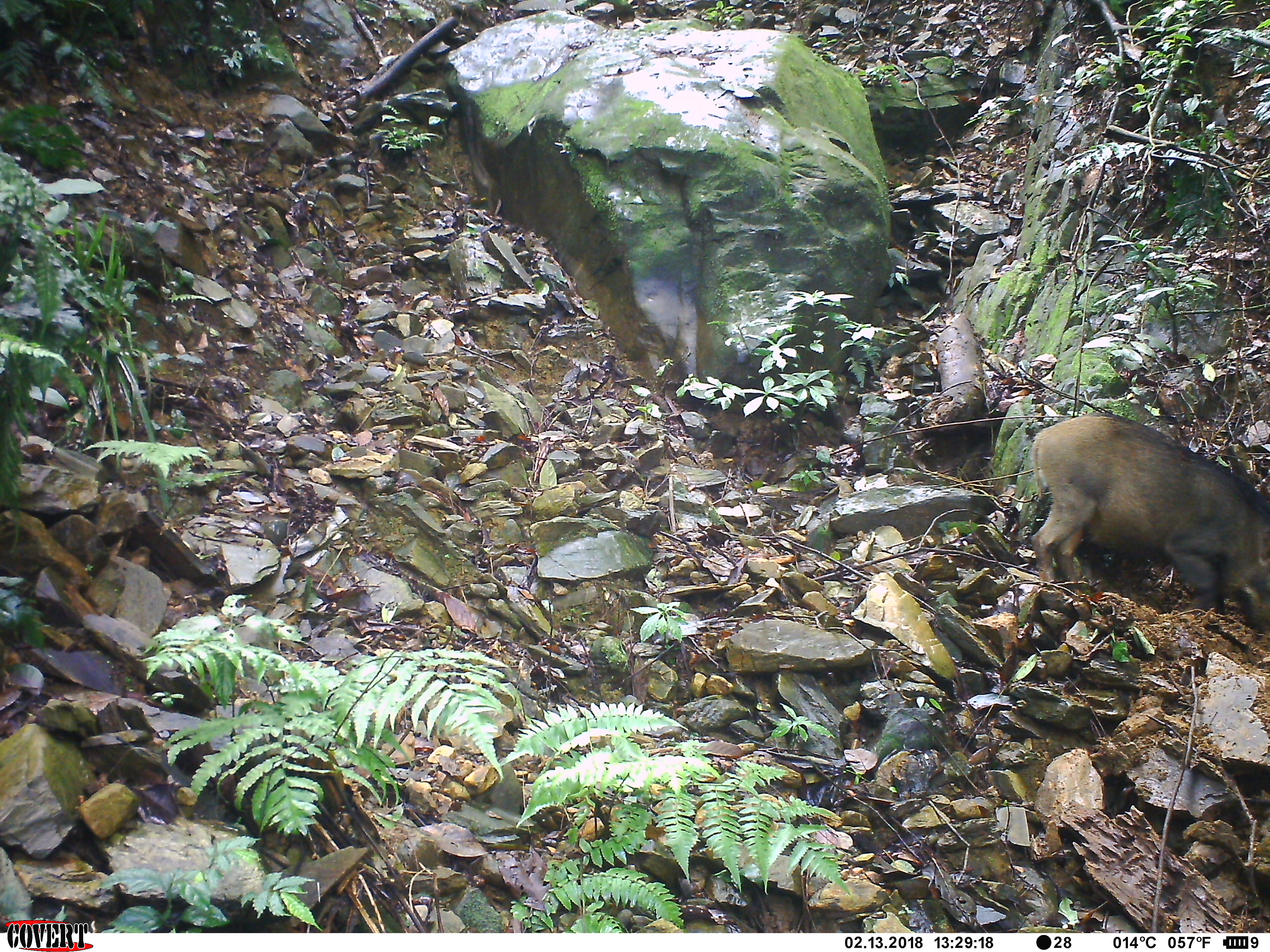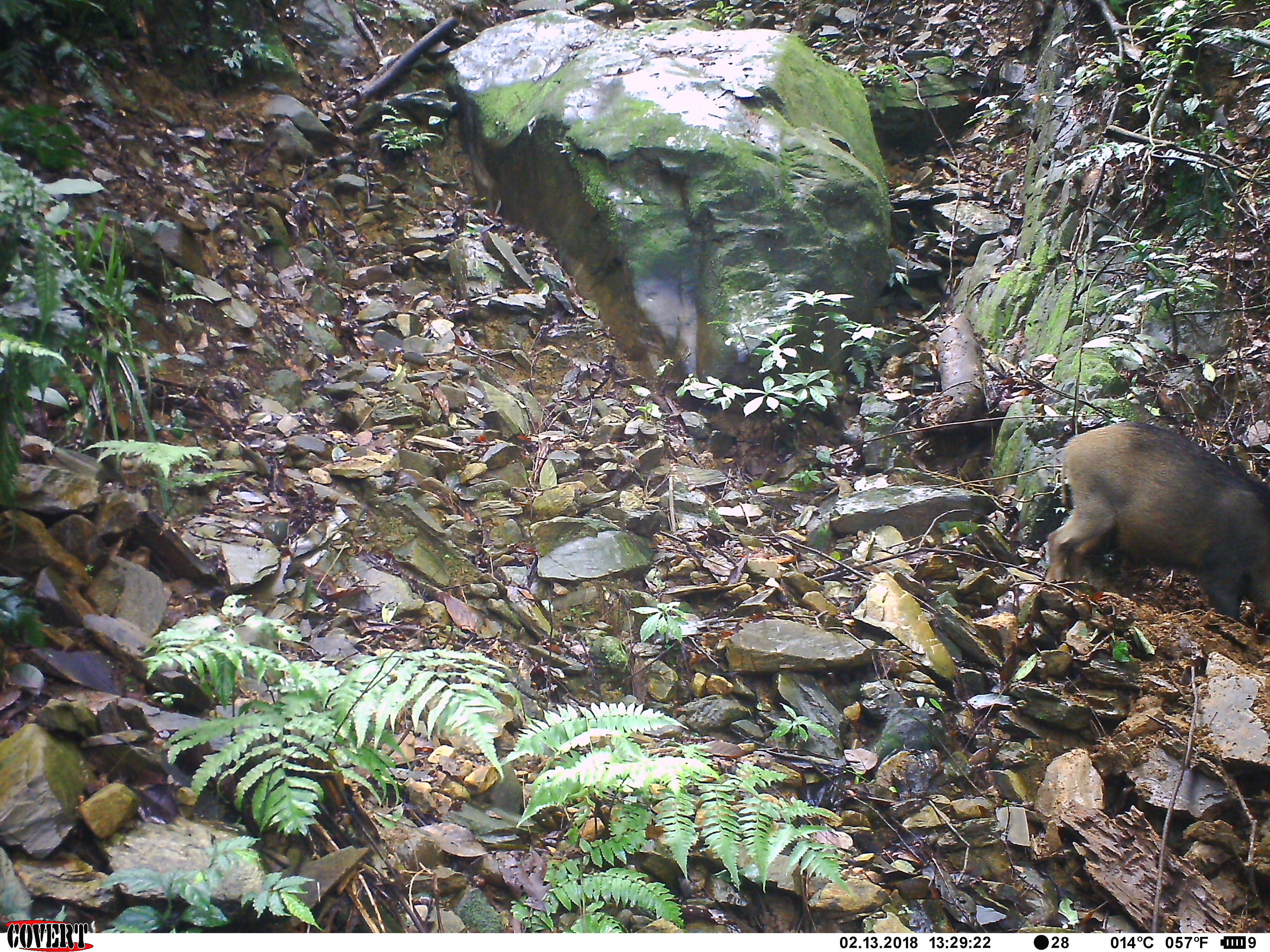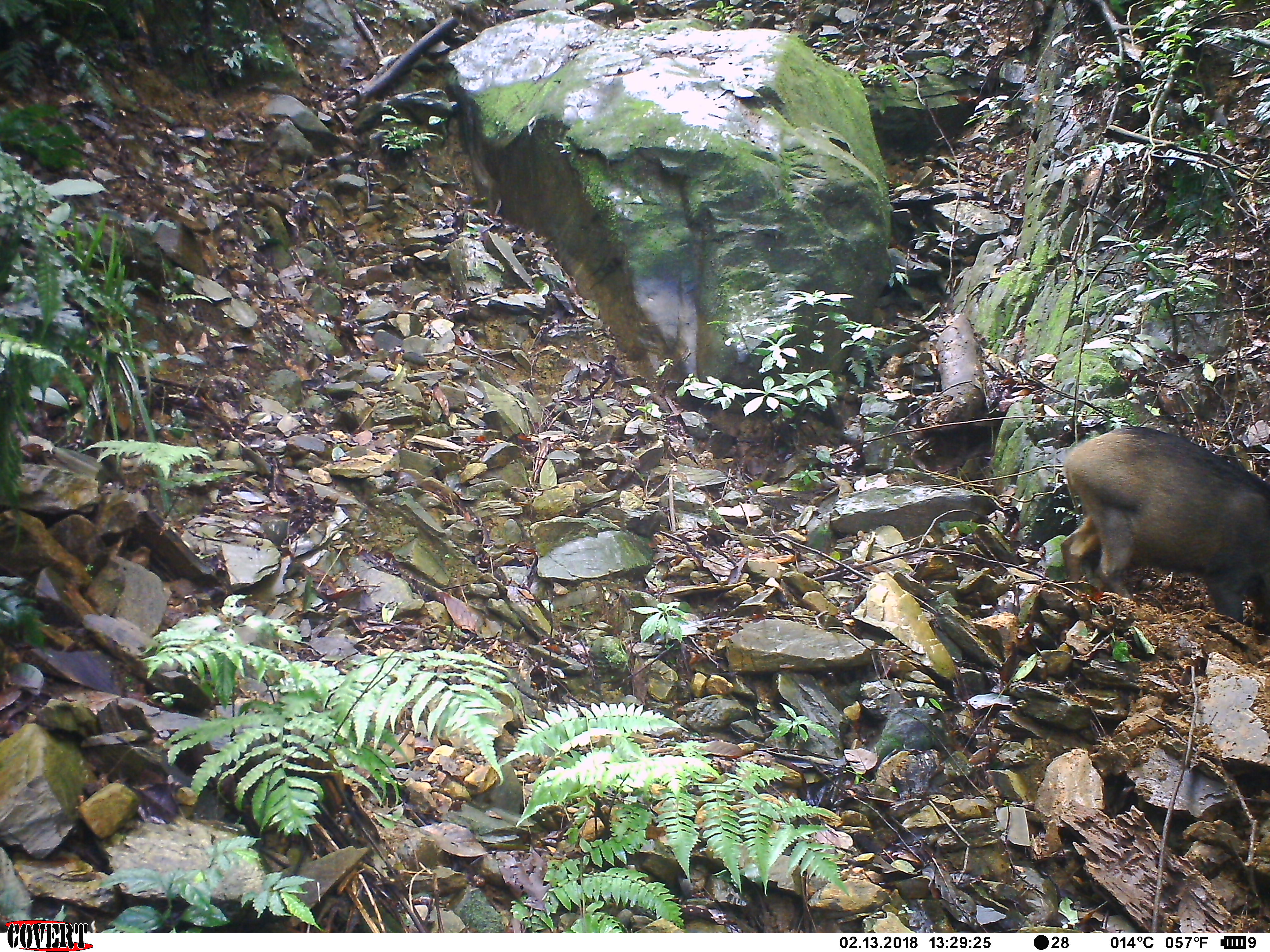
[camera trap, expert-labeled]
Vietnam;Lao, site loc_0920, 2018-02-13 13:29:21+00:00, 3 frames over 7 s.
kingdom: Animalia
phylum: Chordata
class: Mammalia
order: Artiodactyla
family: Suidae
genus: Sus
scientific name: Sus scrofa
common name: eurasian wild pig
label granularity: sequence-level